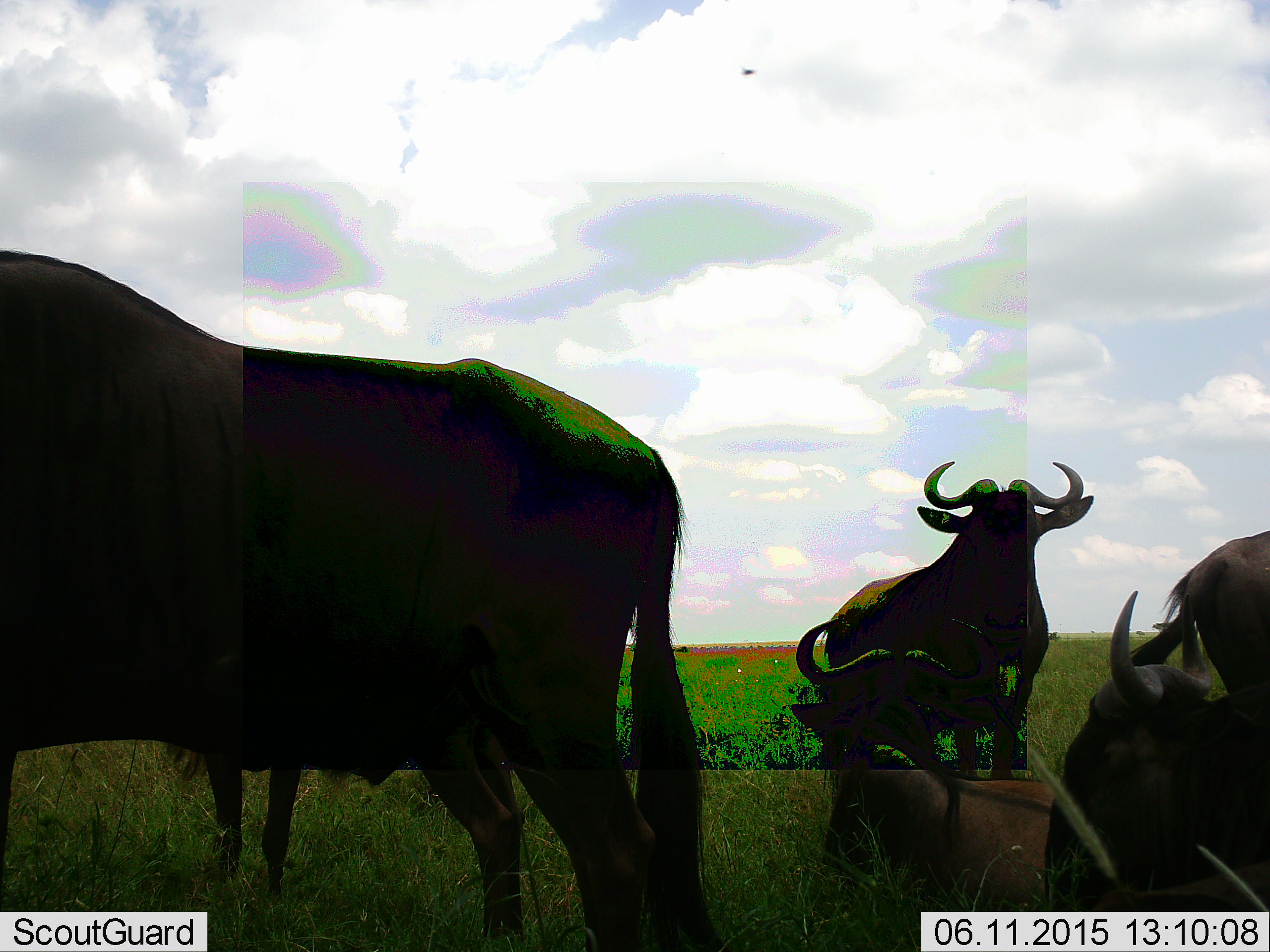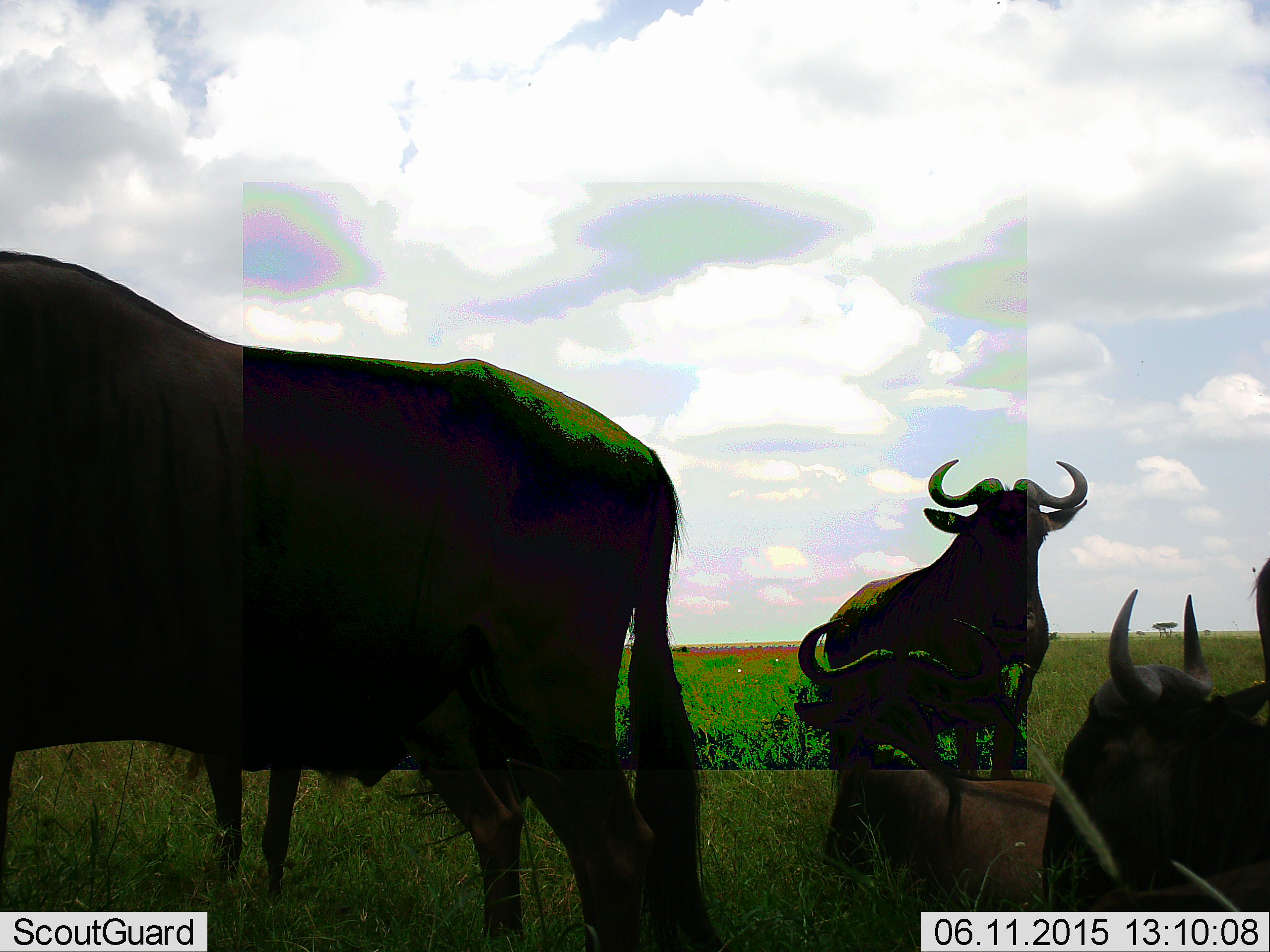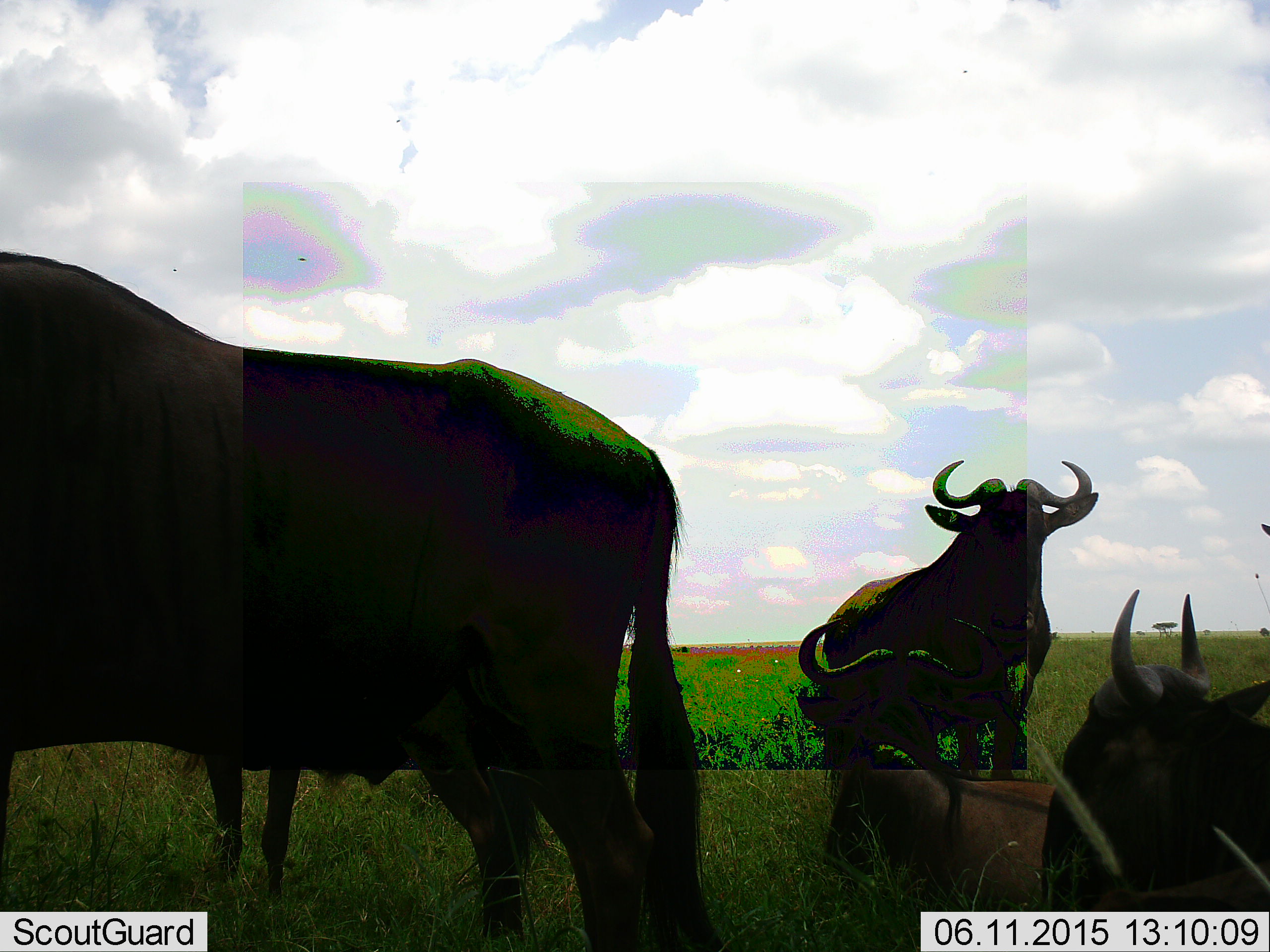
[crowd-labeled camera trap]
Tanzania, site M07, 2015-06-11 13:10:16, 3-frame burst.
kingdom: Animalia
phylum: Chordata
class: Mammalia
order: Artiodactyla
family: Bovidae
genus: Connochaetes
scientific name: Connochaetes taurinus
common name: blue wildebeest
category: wildebeest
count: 6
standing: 82%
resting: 82%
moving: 9%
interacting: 18%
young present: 0%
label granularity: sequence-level